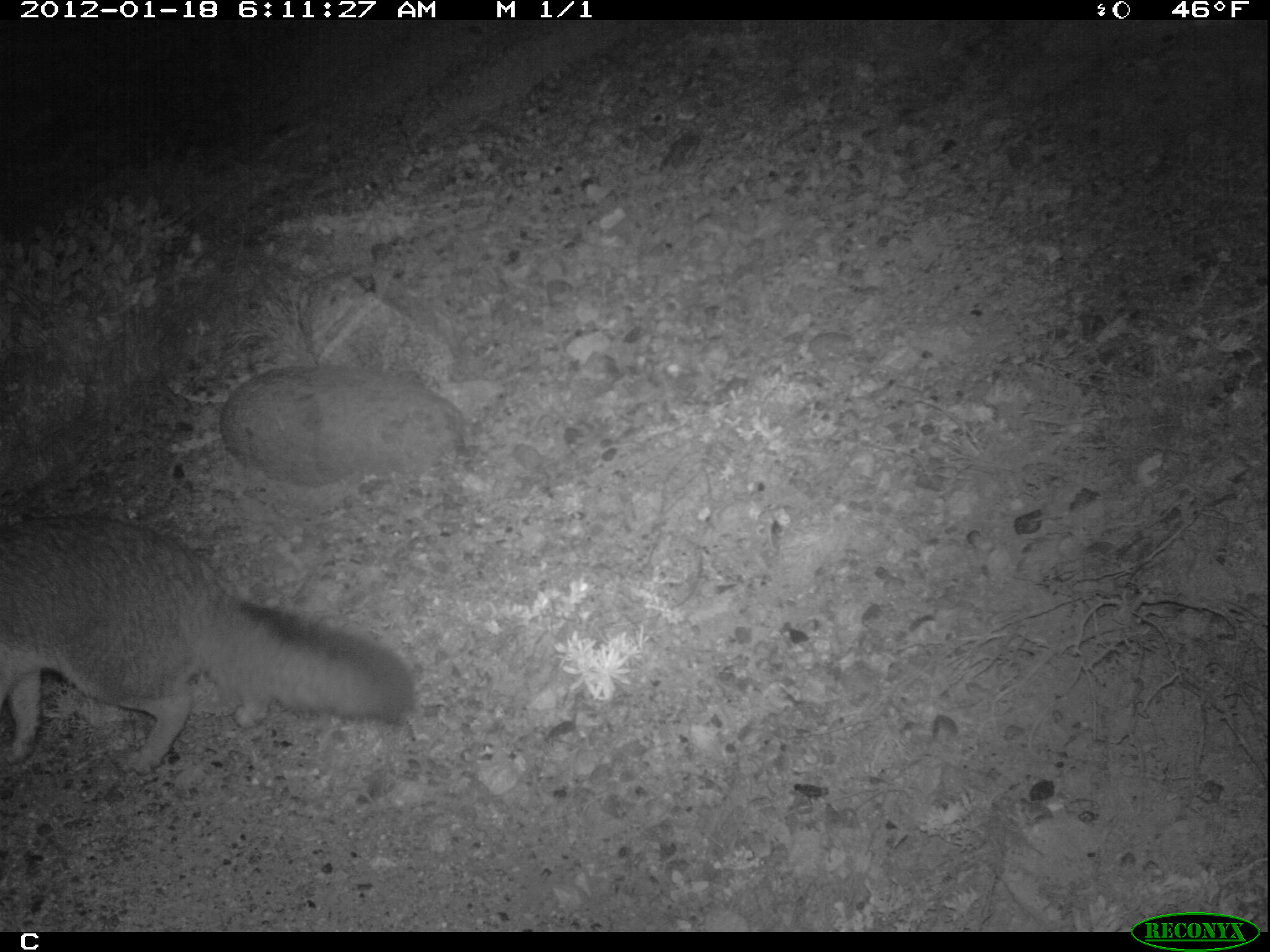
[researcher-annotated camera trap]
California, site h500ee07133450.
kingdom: Animalia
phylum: Chordata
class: Mammalia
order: Carnivora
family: Canidae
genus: Urocyon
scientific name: Urocyon littoralis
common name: island fox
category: fox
Fox (island fox) (Urocyon littoralis).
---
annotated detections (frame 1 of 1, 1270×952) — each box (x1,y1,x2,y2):
fox: (0,510,414,772)